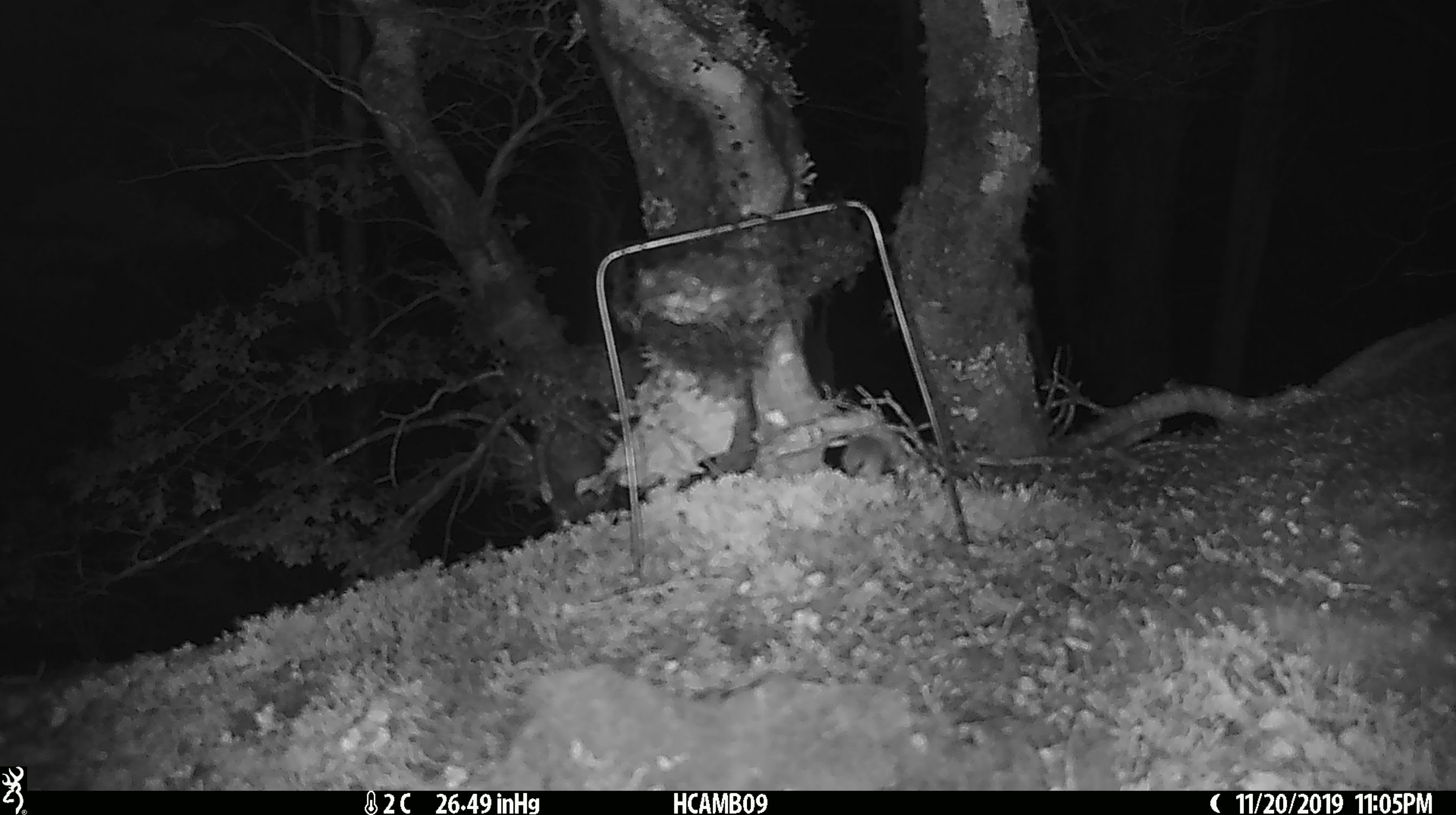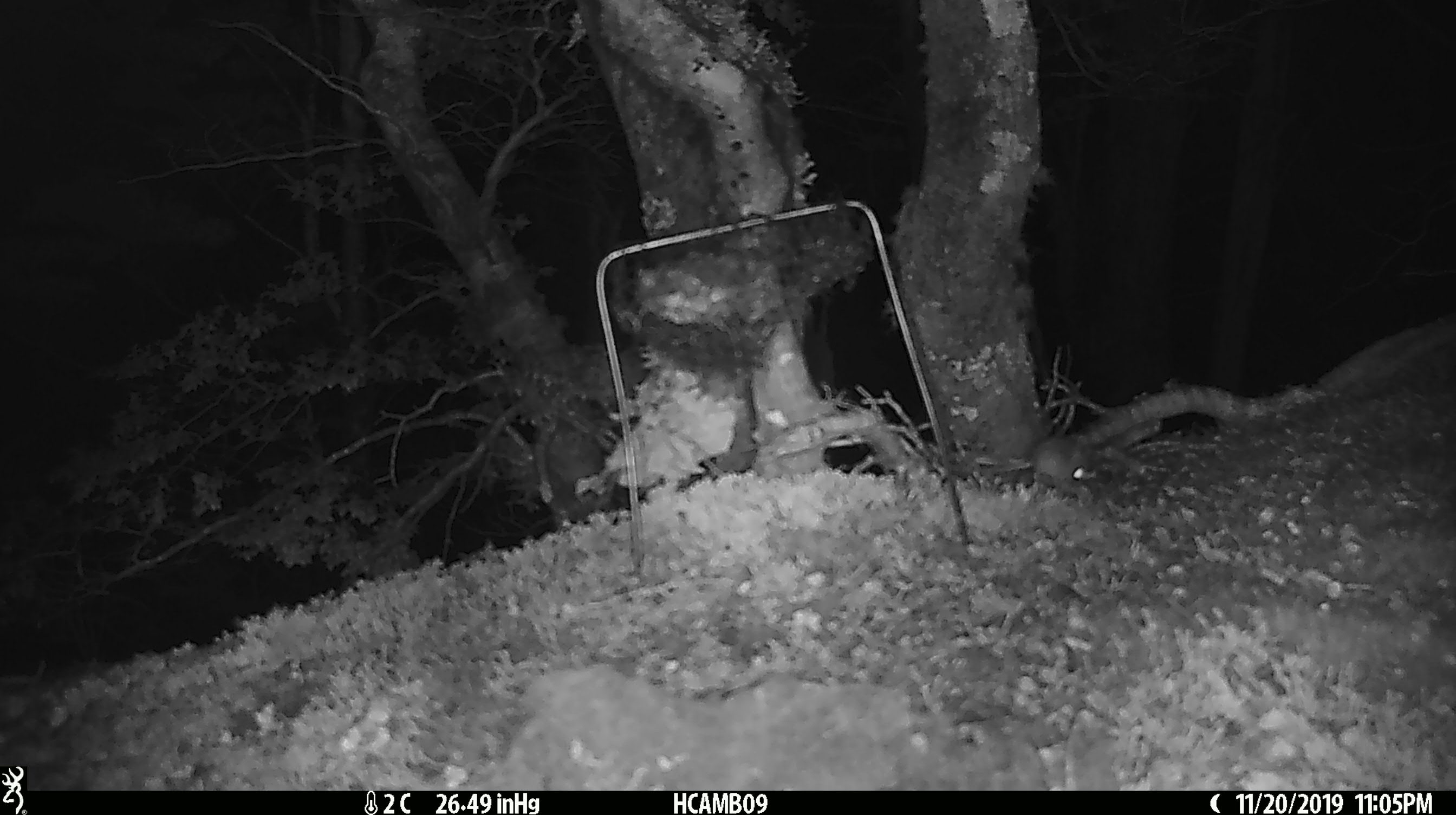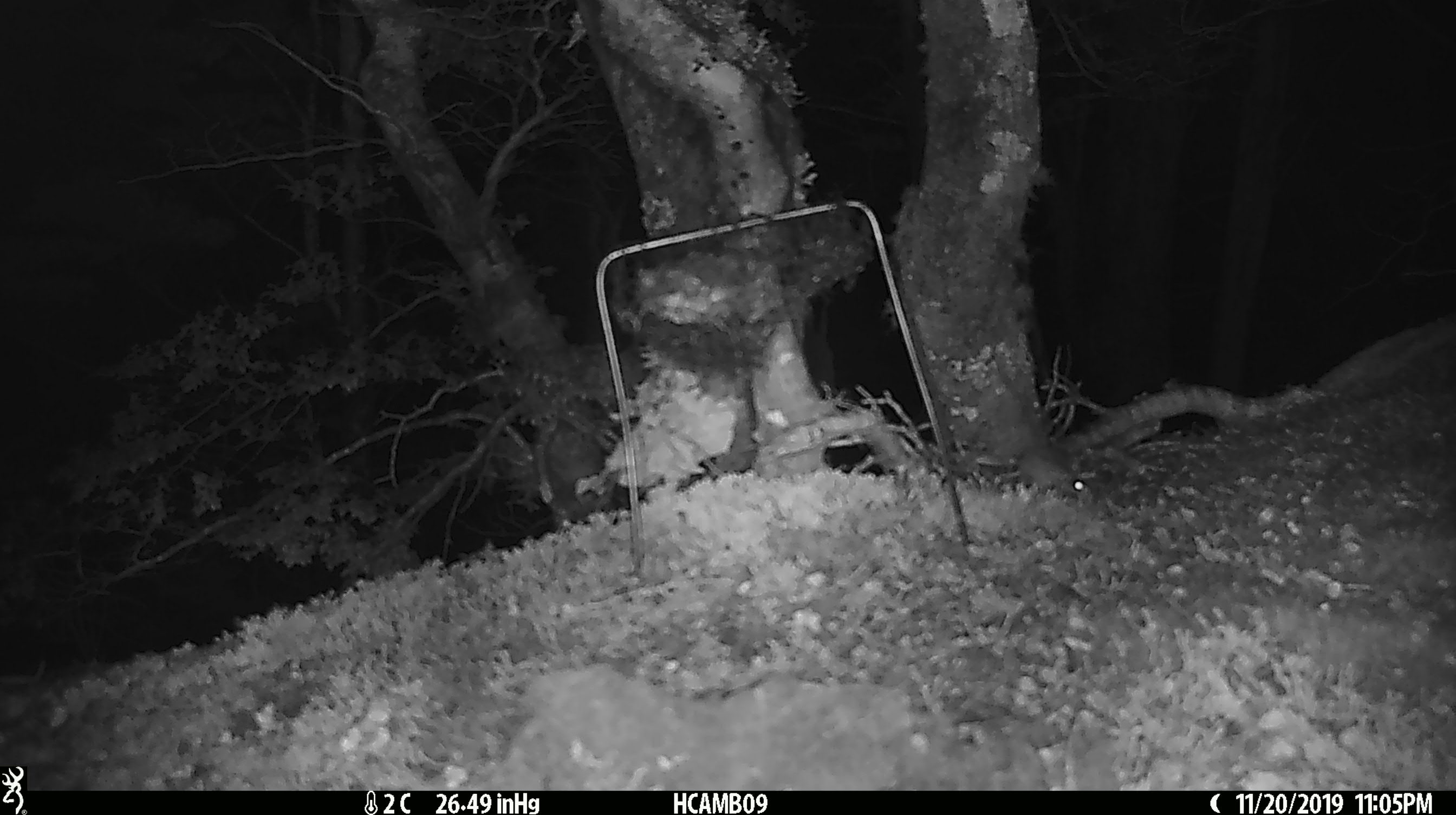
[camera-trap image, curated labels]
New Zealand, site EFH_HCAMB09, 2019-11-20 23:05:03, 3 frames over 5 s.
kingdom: Animalia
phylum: Chordata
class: Mammalia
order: Rodentia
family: Muridae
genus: Mus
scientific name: Mus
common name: mouse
Mouse (Mus).